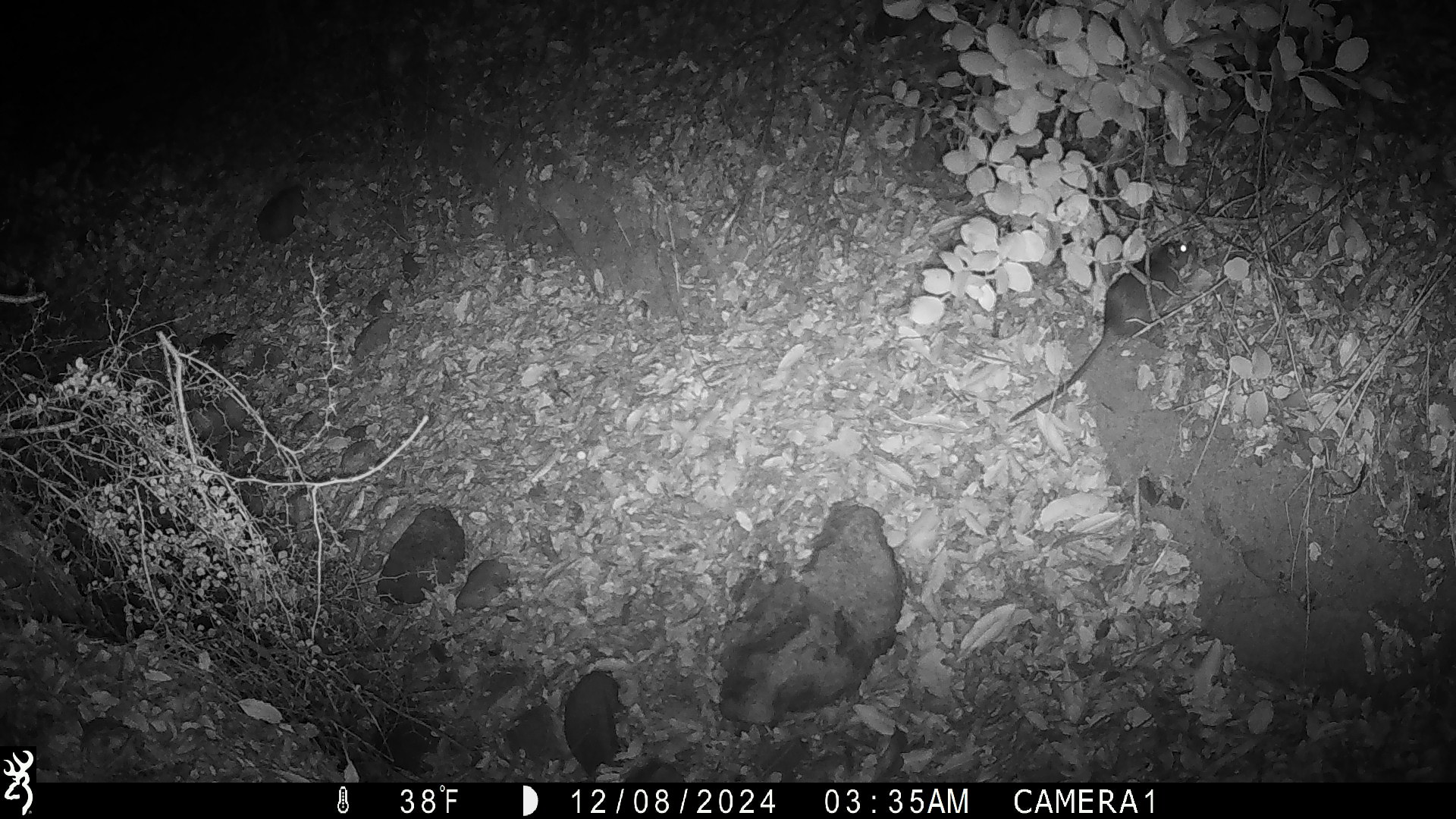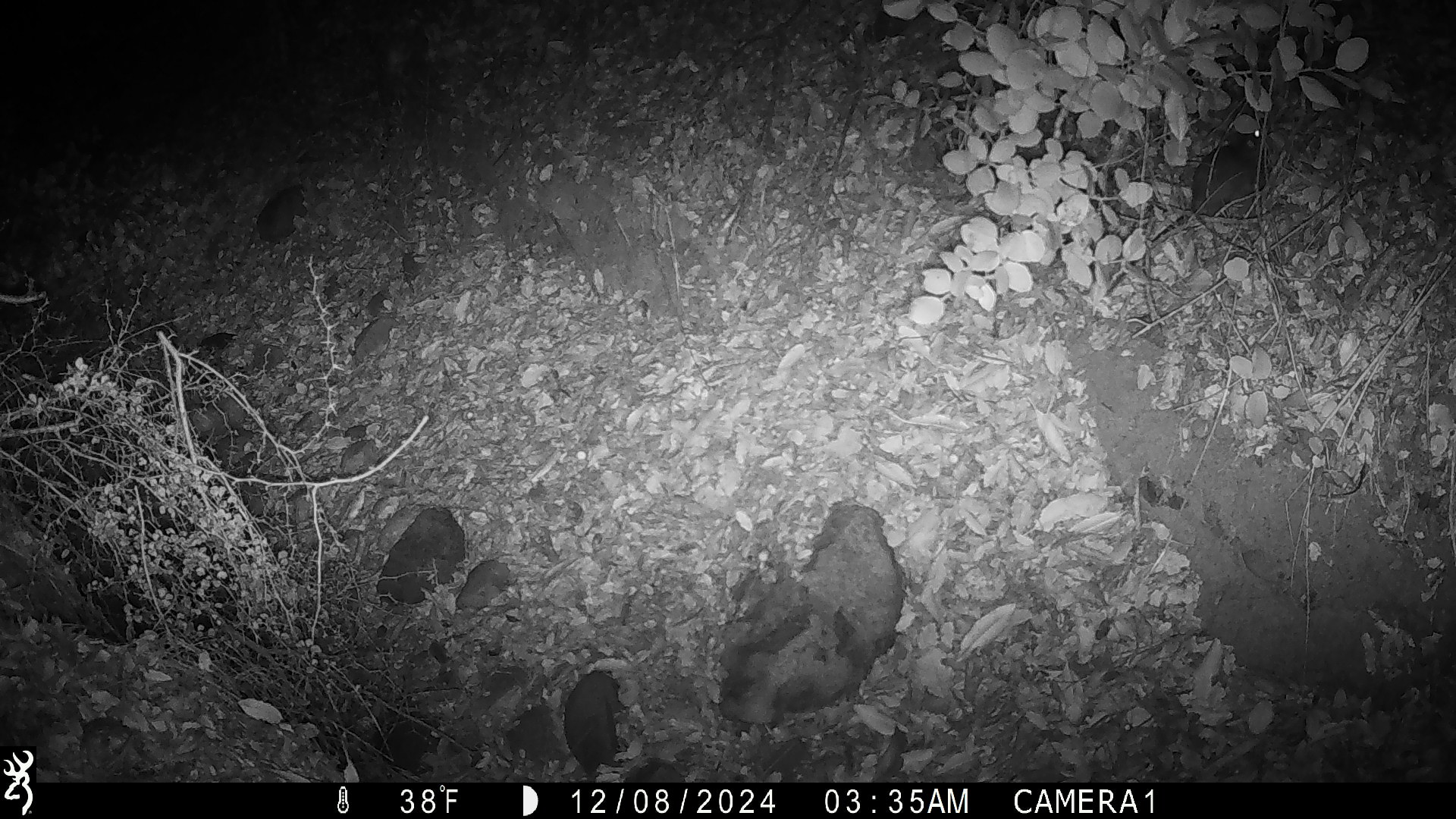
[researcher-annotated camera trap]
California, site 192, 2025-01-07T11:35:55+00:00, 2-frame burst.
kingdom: Animalia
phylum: Chordata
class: Mammalia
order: Rodentia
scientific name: Rodentia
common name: mouse or rat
Mouse or rat (Rodentia).